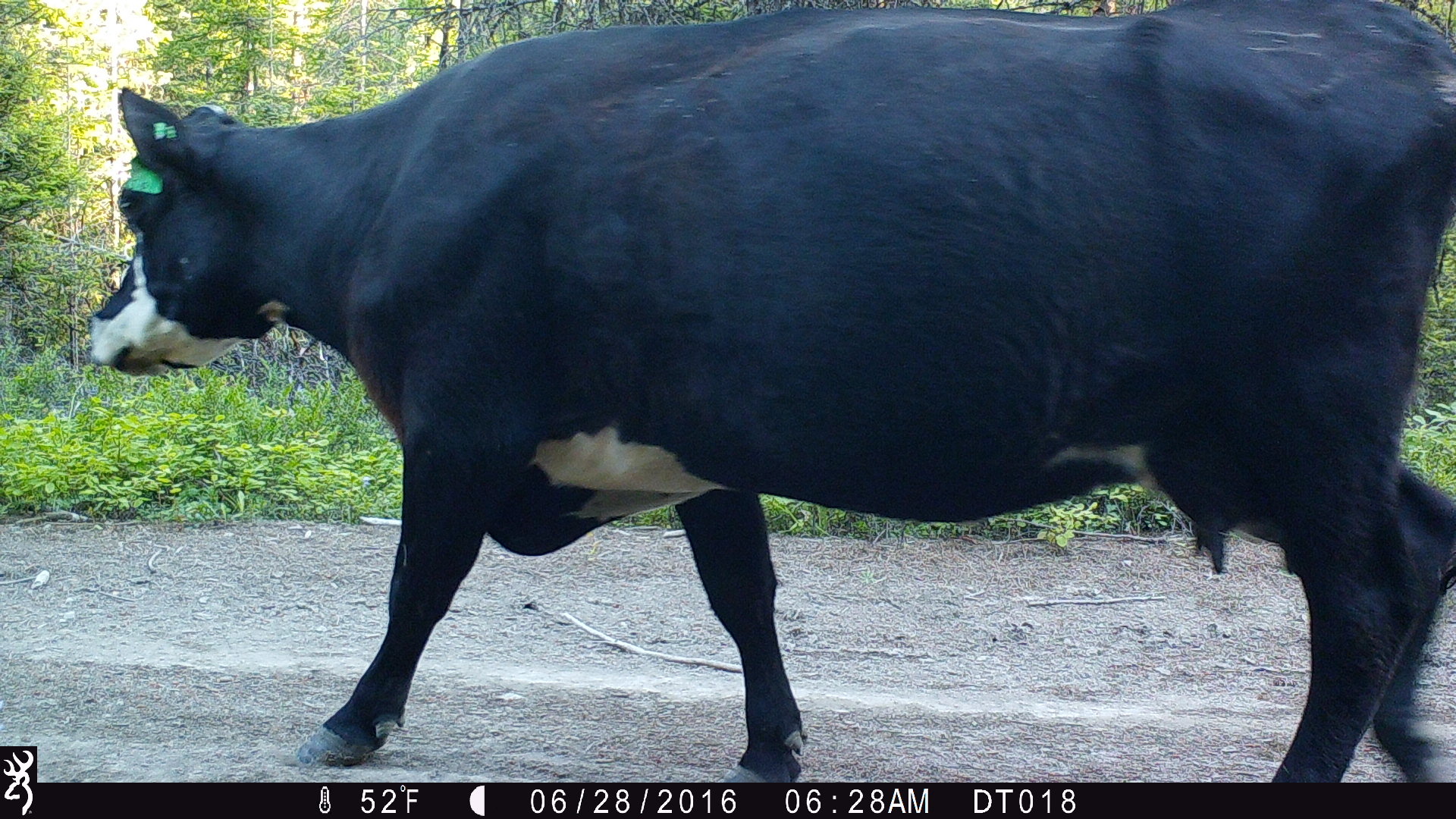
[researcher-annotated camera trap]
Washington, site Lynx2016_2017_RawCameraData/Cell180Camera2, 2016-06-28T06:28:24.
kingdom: Animalia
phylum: Chordata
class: Mammalia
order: Artiodactyla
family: Bovidae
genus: Bos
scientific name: Bos taurus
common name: domestic cattle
Domestic cattle (Bos taurus). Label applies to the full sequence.